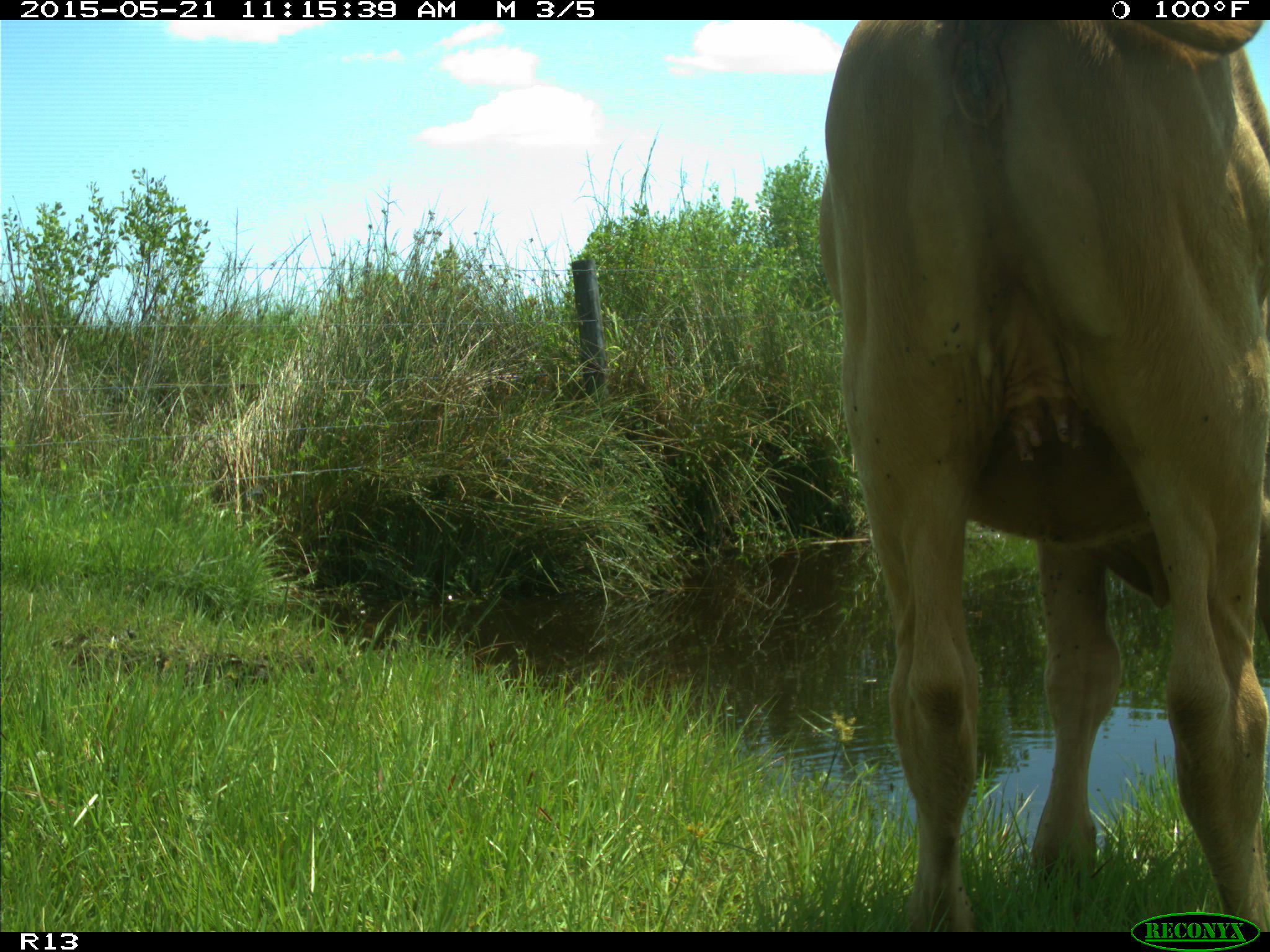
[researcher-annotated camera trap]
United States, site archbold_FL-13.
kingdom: Animalia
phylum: Chordata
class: Mammalia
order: Artiodactyla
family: Bovidae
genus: Bos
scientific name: Bos taurus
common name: domestic cow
Bos taurus (domestic cow).